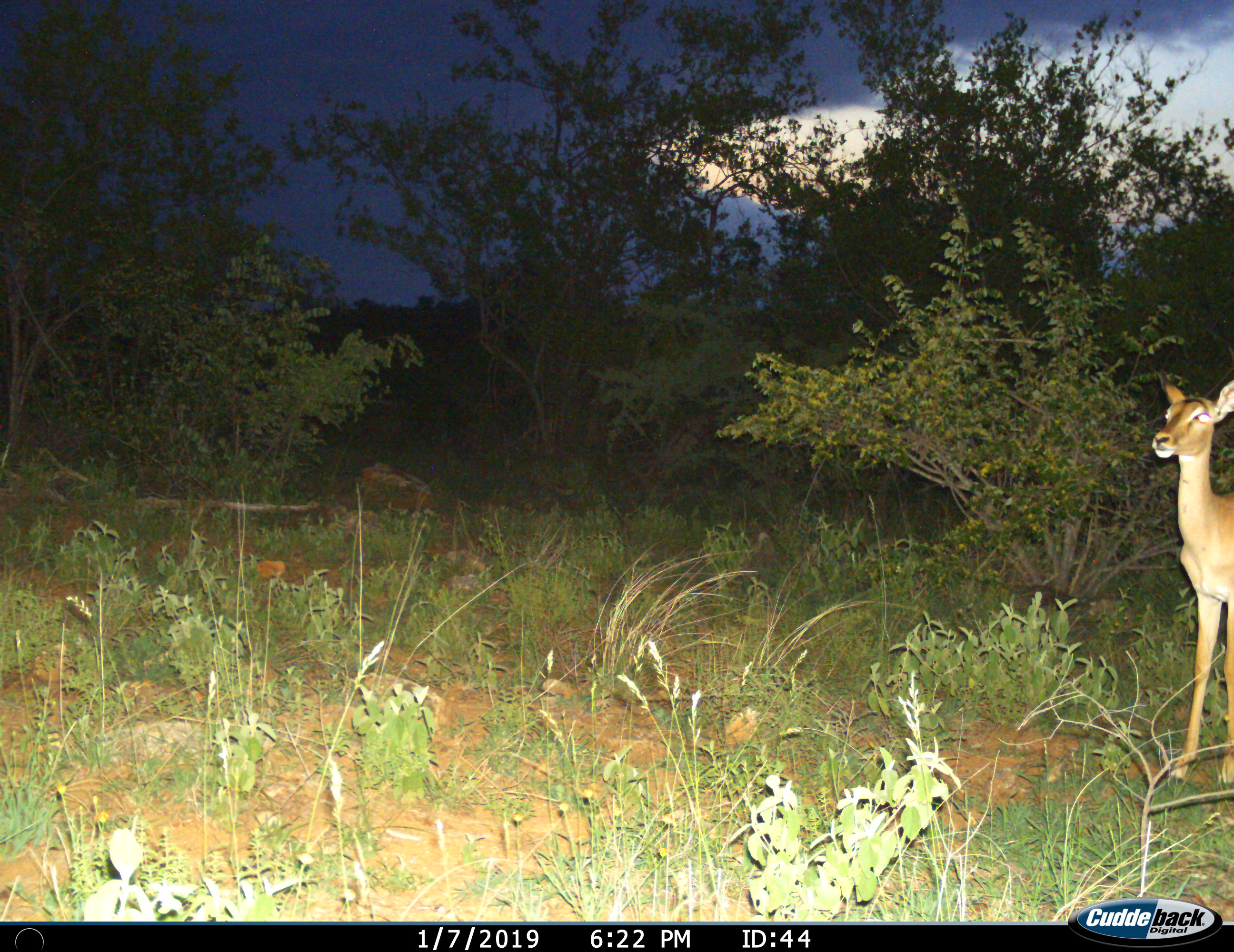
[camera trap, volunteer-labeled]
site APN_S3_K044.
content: unidentified animal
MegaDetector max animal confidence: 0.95